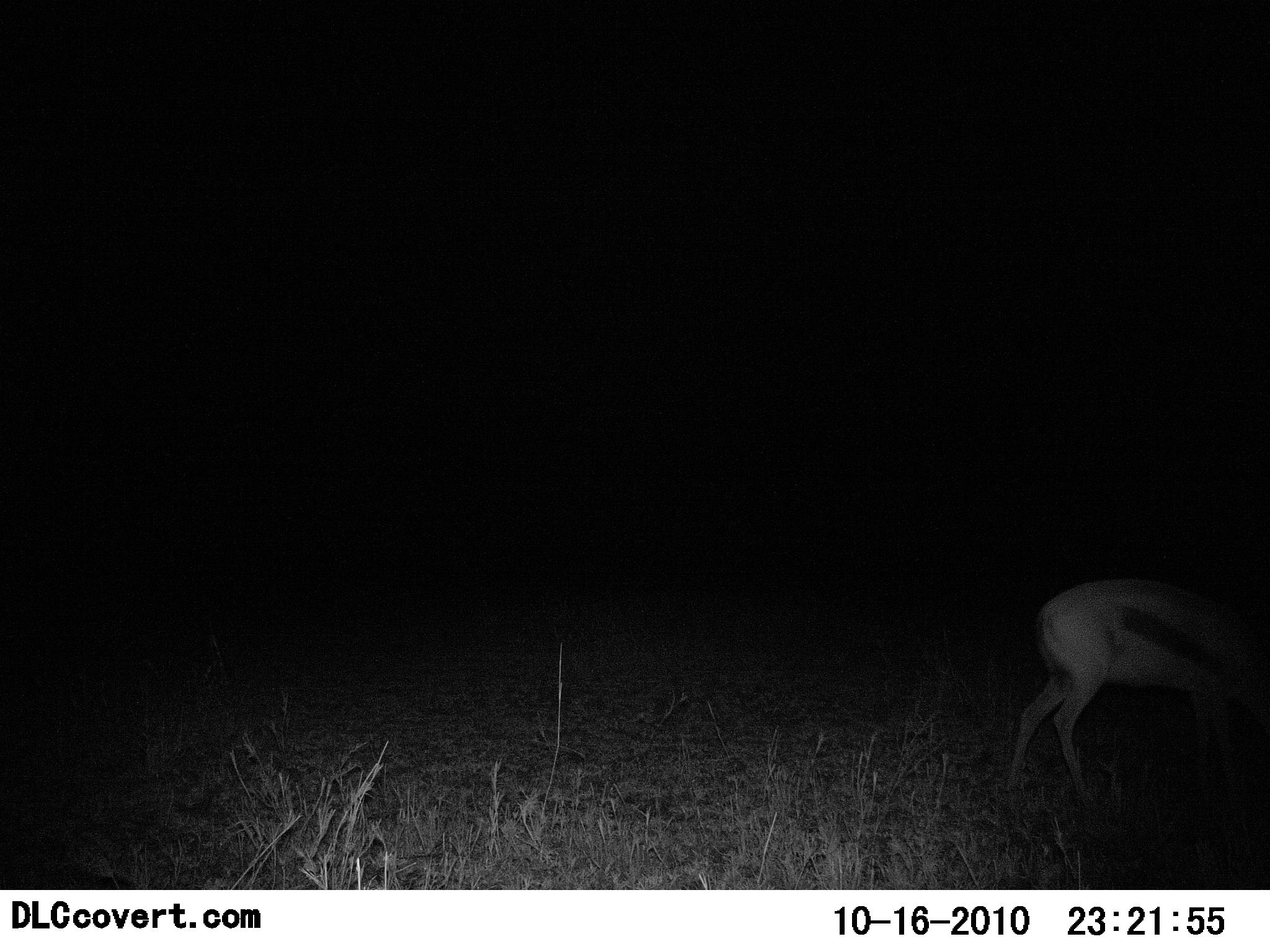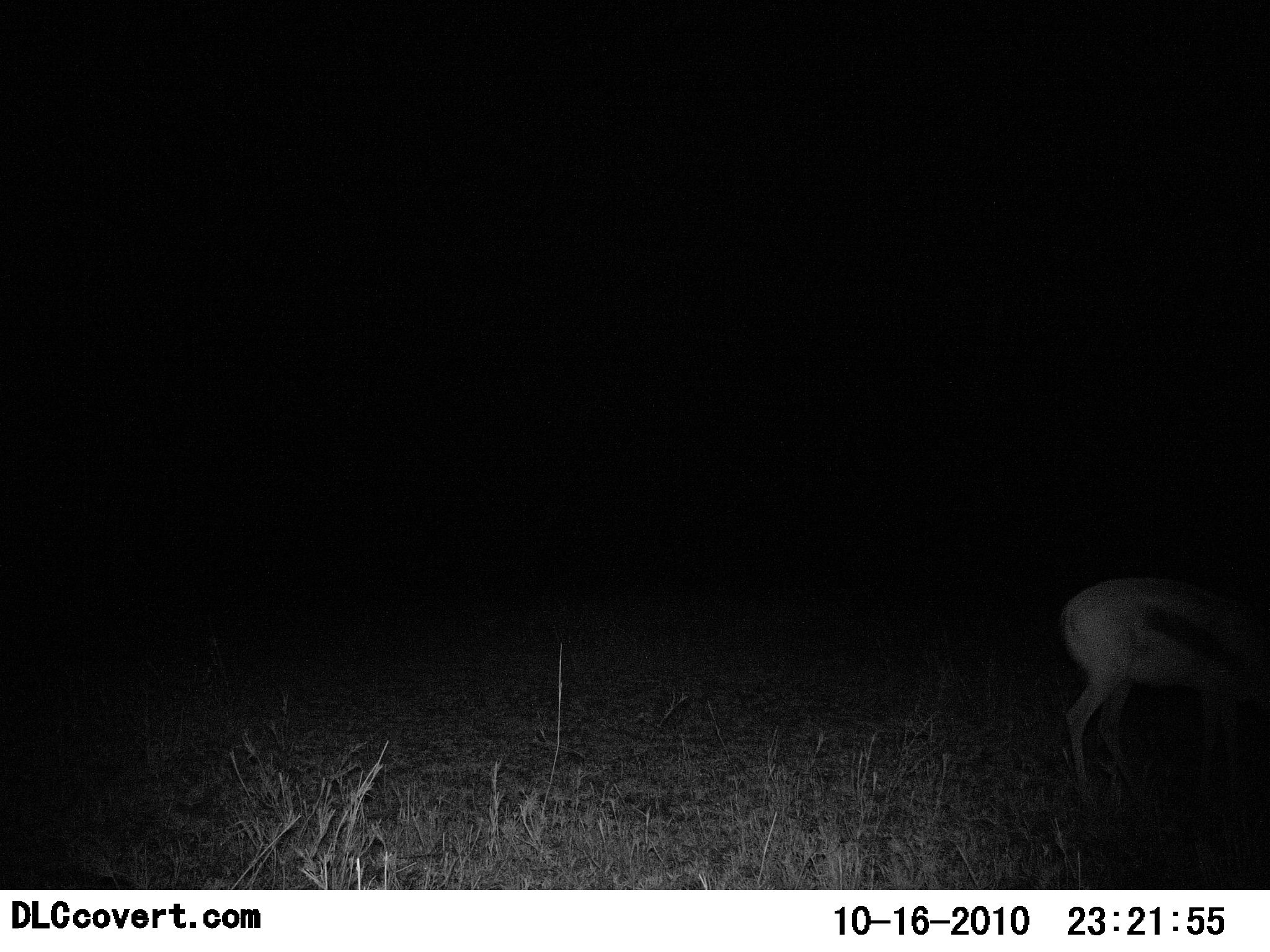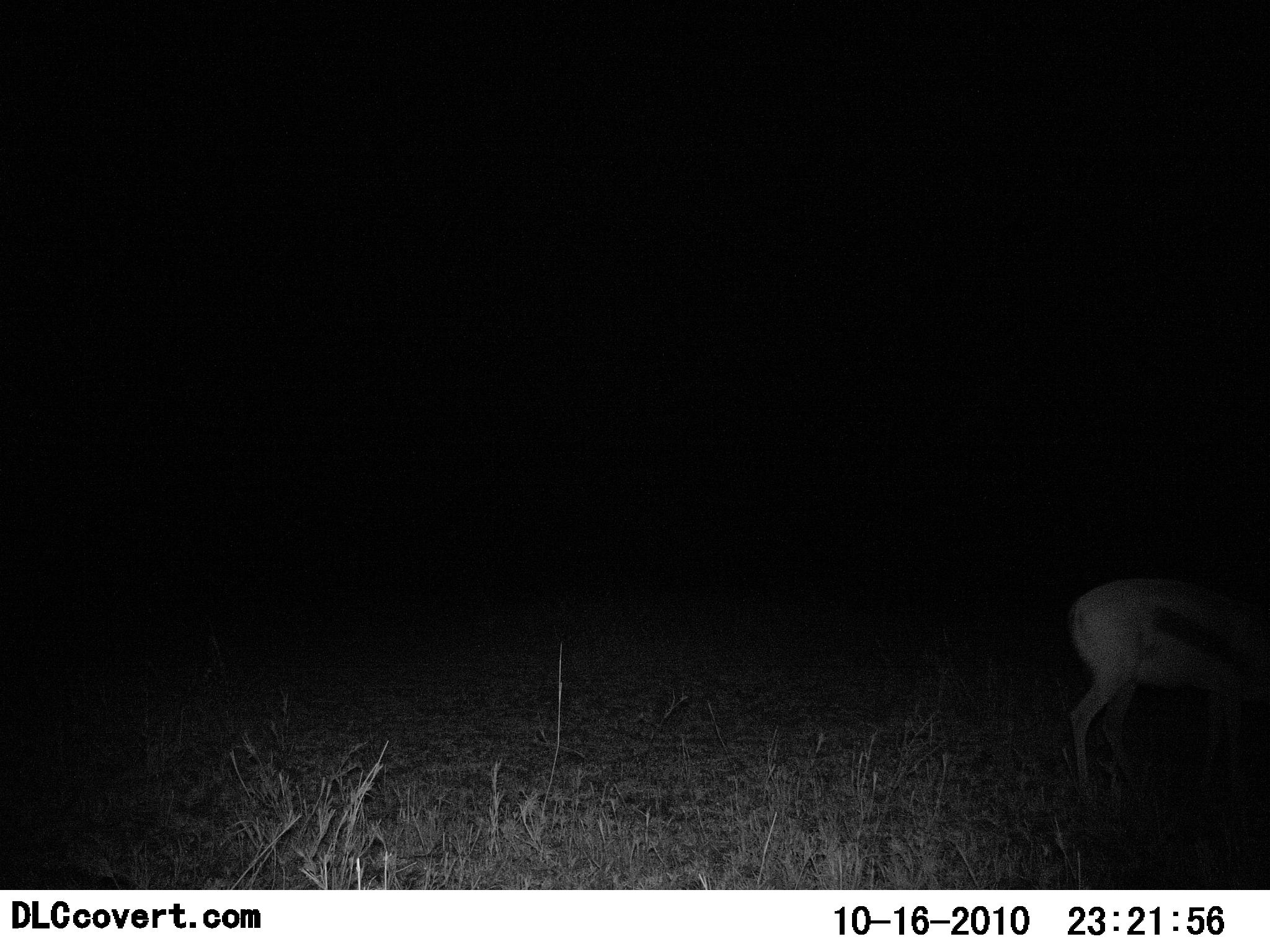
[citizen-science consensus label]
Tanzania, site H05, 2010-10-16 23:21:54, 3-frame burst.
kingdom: Animalia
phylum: Chordata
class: Mammalia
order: Artiodactyla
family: Bovidae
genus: Eudorcas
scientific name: Eudorcas thomsonii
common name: thomson's gazelle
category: gazellethomsons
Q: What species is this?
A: Gazellethomsons (thomson's gazelle) (Eudorcas thomsonii).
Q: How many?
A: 1.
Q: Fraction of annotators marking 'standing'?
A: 19%.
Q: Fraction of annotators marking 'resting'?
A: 0%.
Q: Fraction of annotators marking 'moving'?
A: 50%.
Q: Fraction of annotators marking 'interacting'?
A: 0%.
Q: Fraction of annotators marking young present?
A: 0%.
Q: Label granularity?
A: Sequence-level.